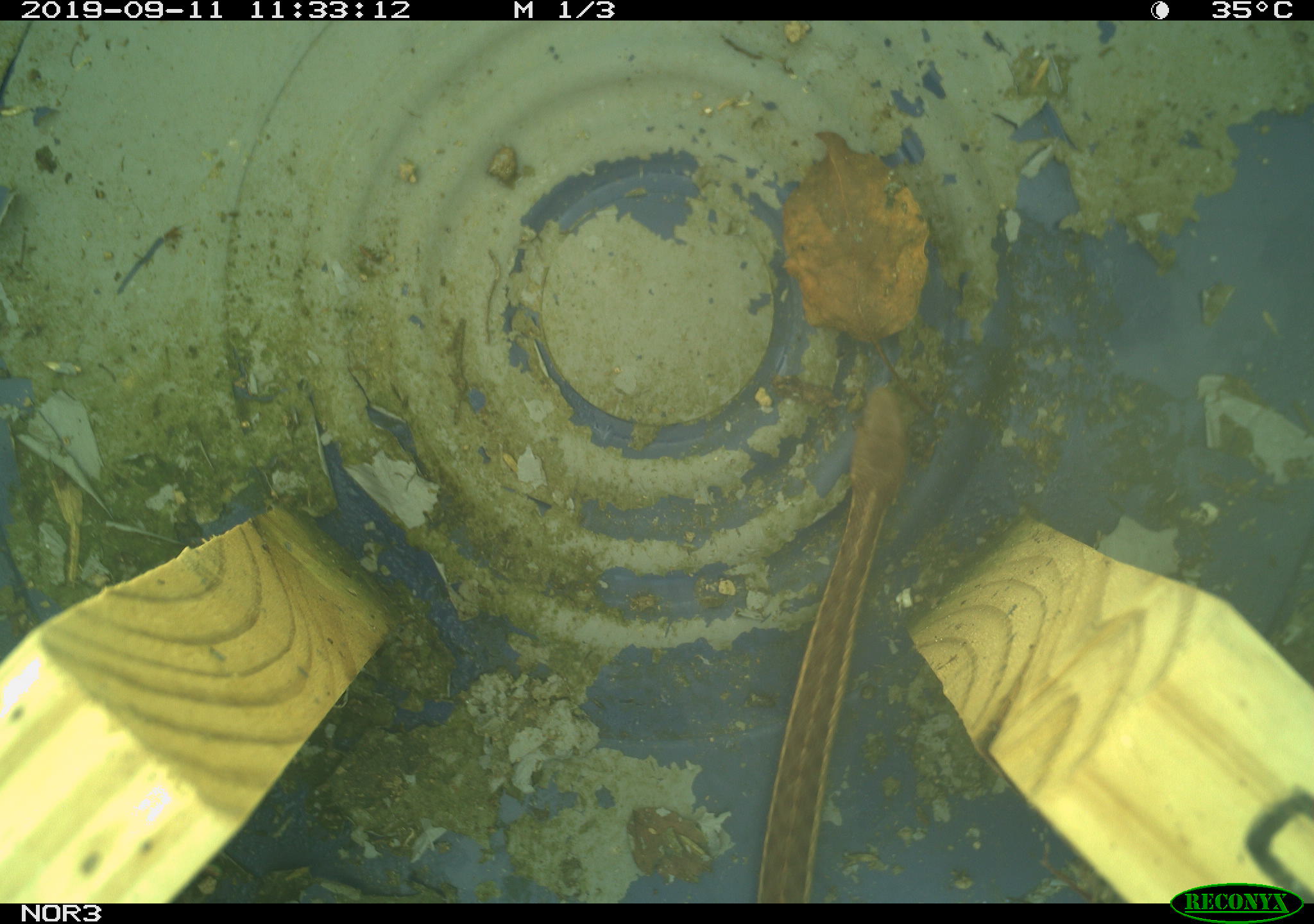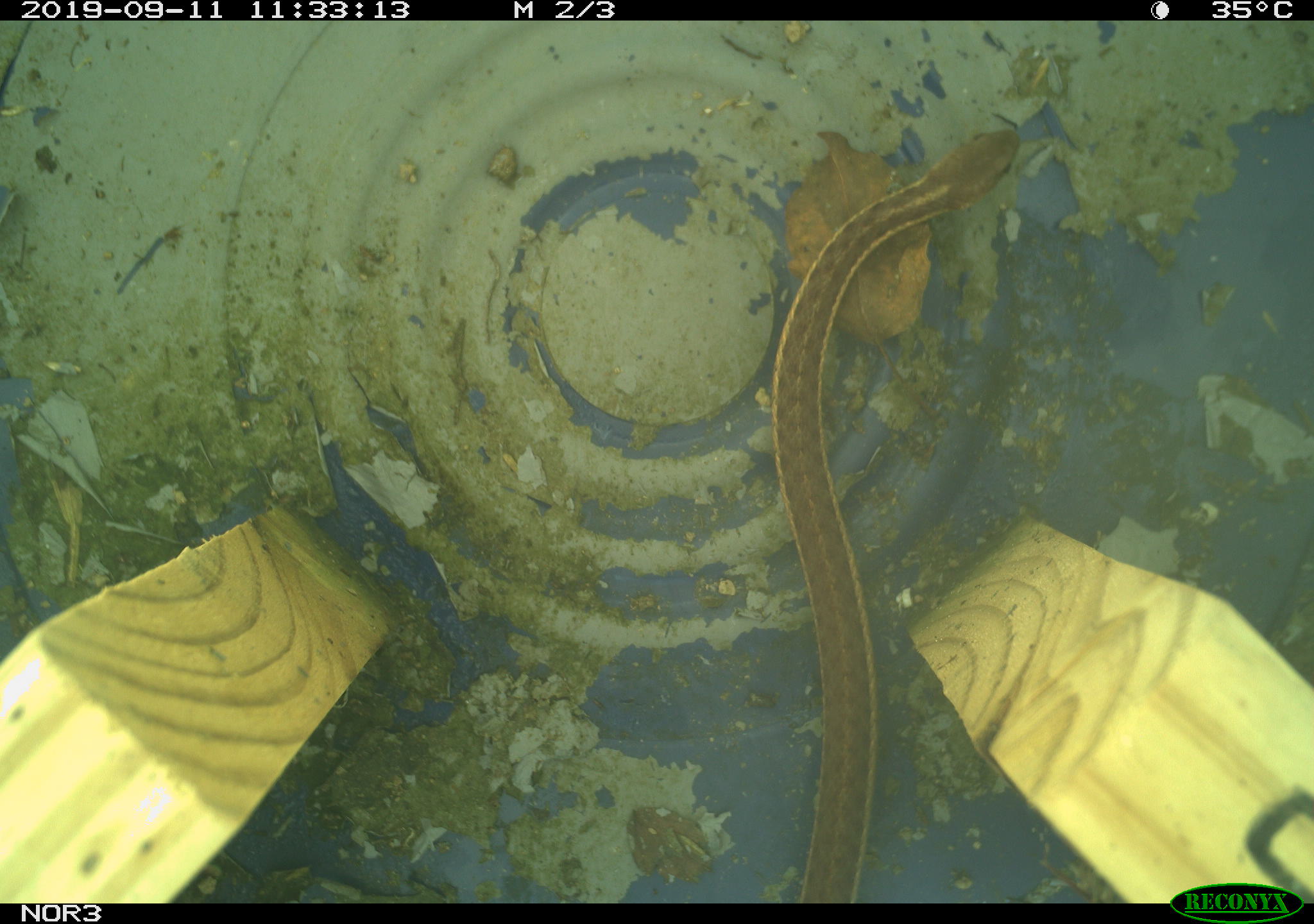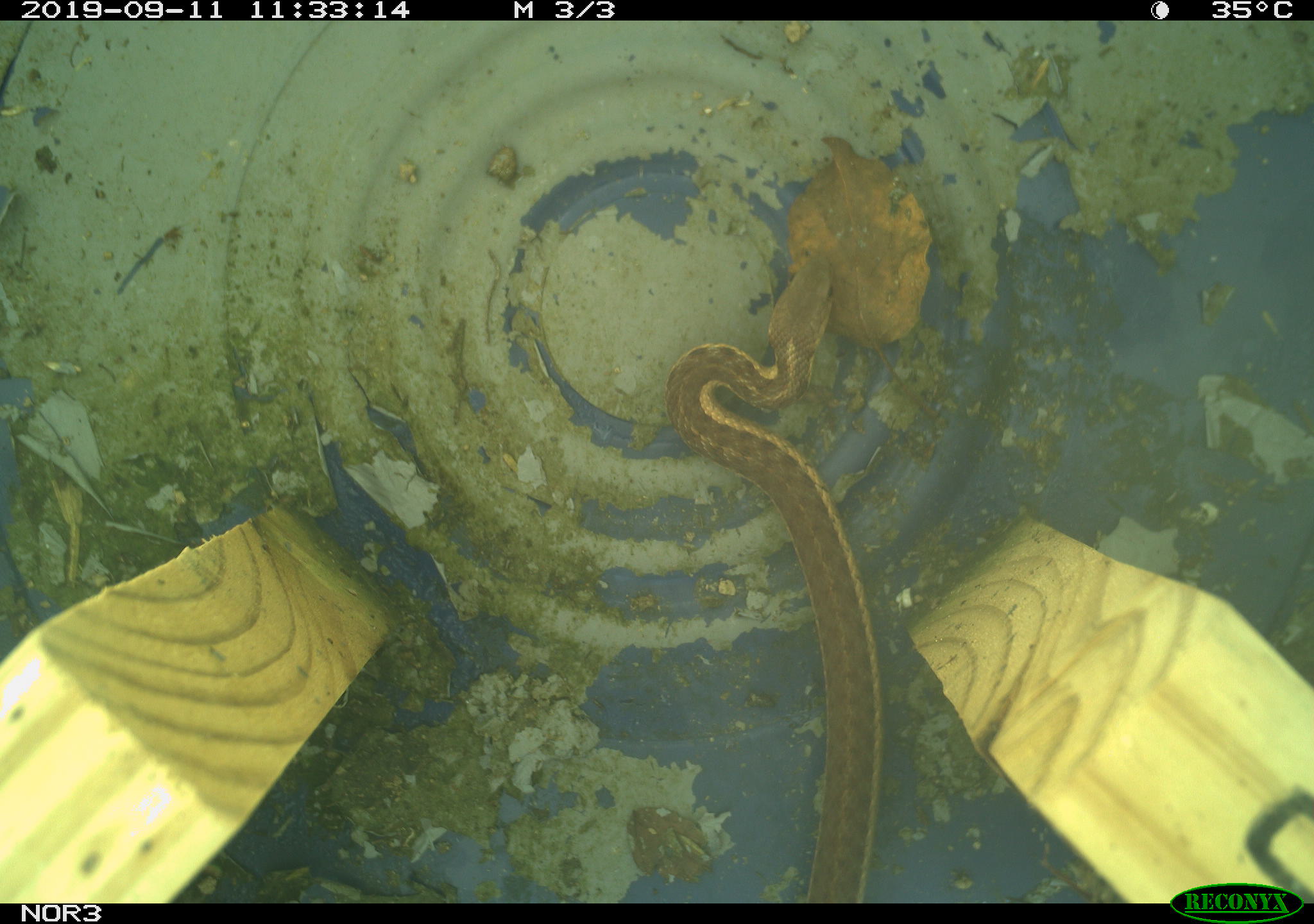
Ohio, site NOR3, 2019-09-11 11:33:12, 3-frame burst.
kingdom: Animalia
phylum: Chordata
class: Reptilia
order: Squamata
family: Colubridae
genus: Thamnophis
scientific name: Thamnophis sirtalis sirtalis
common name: eastern gartersnake